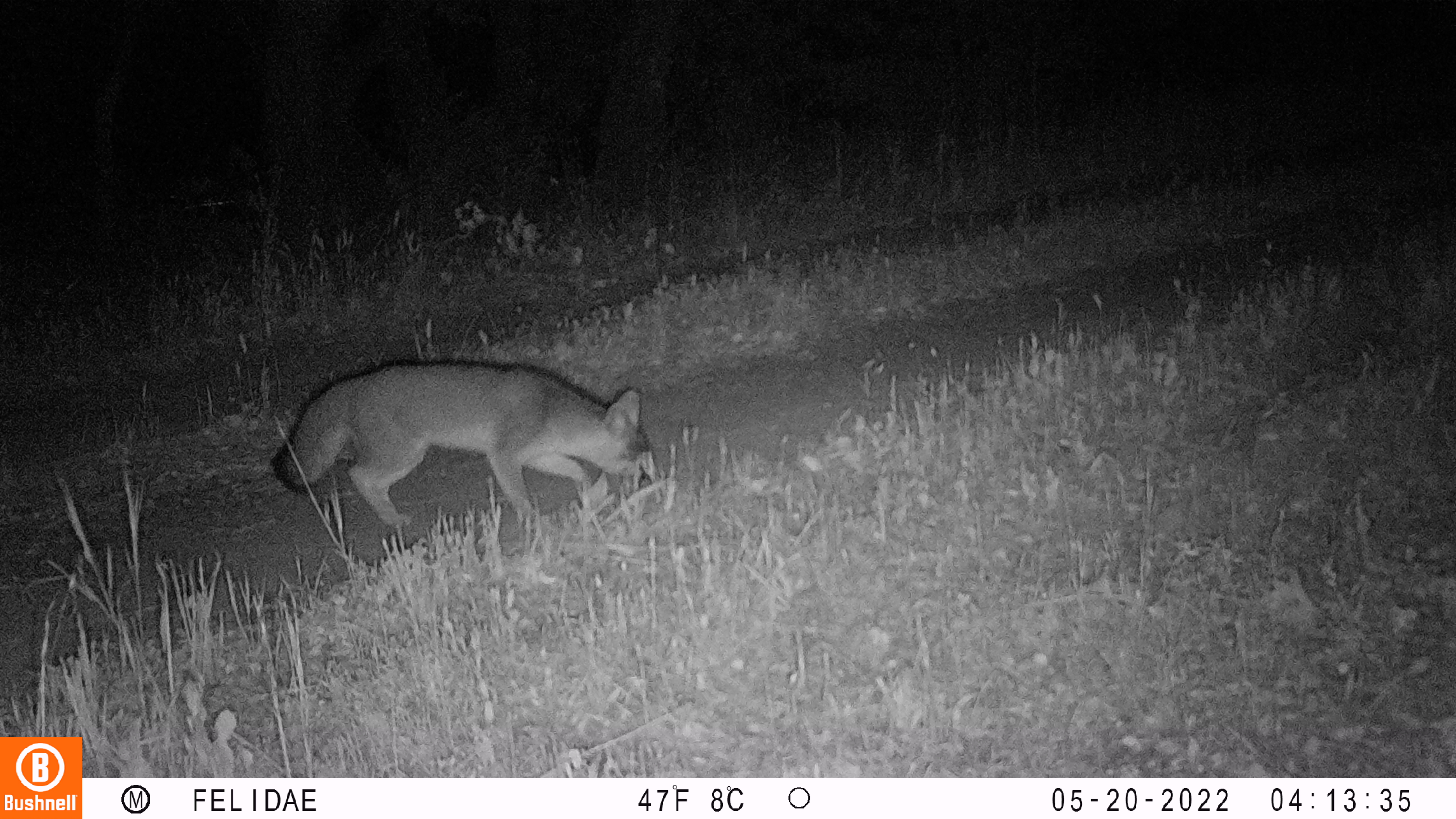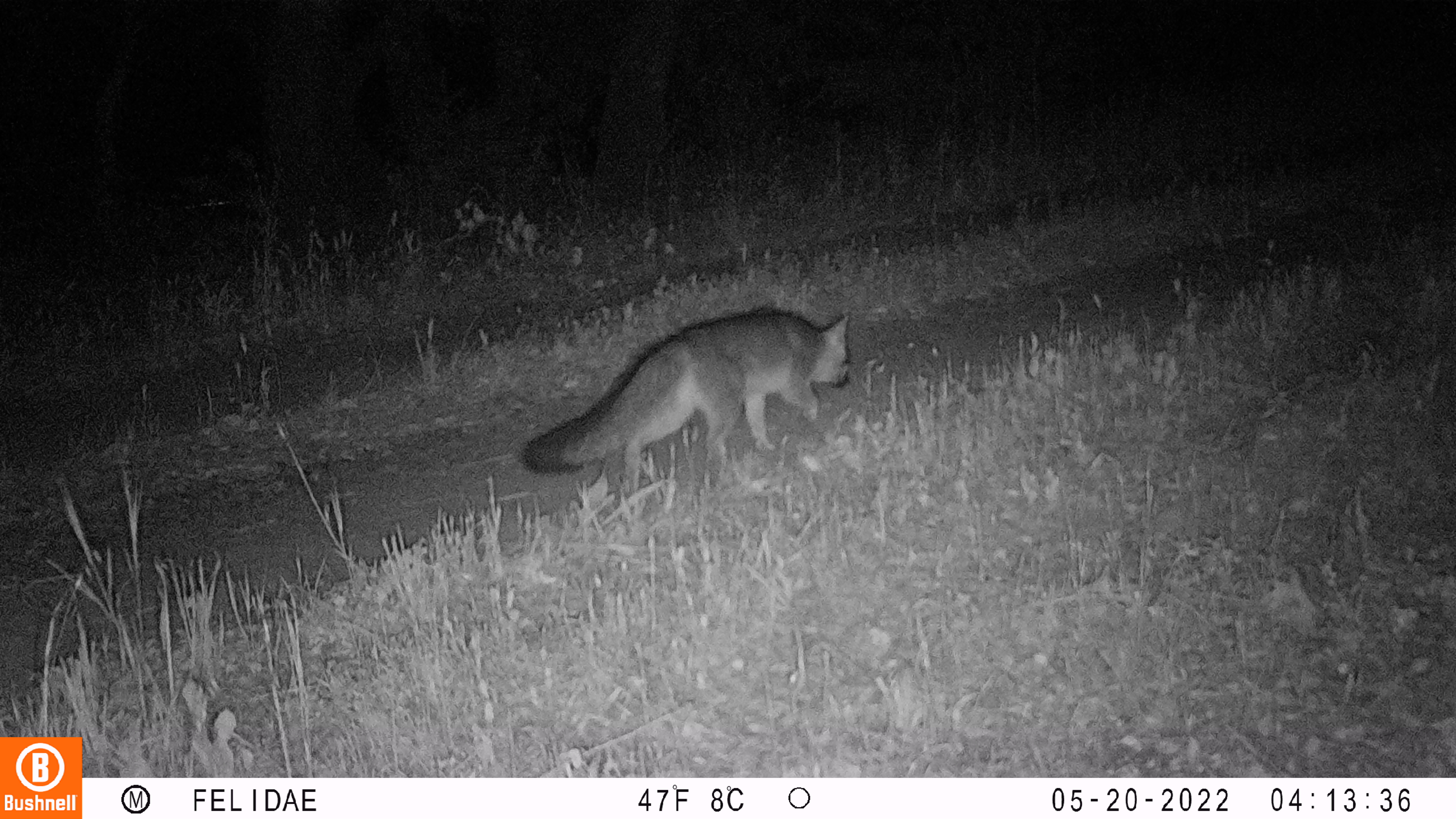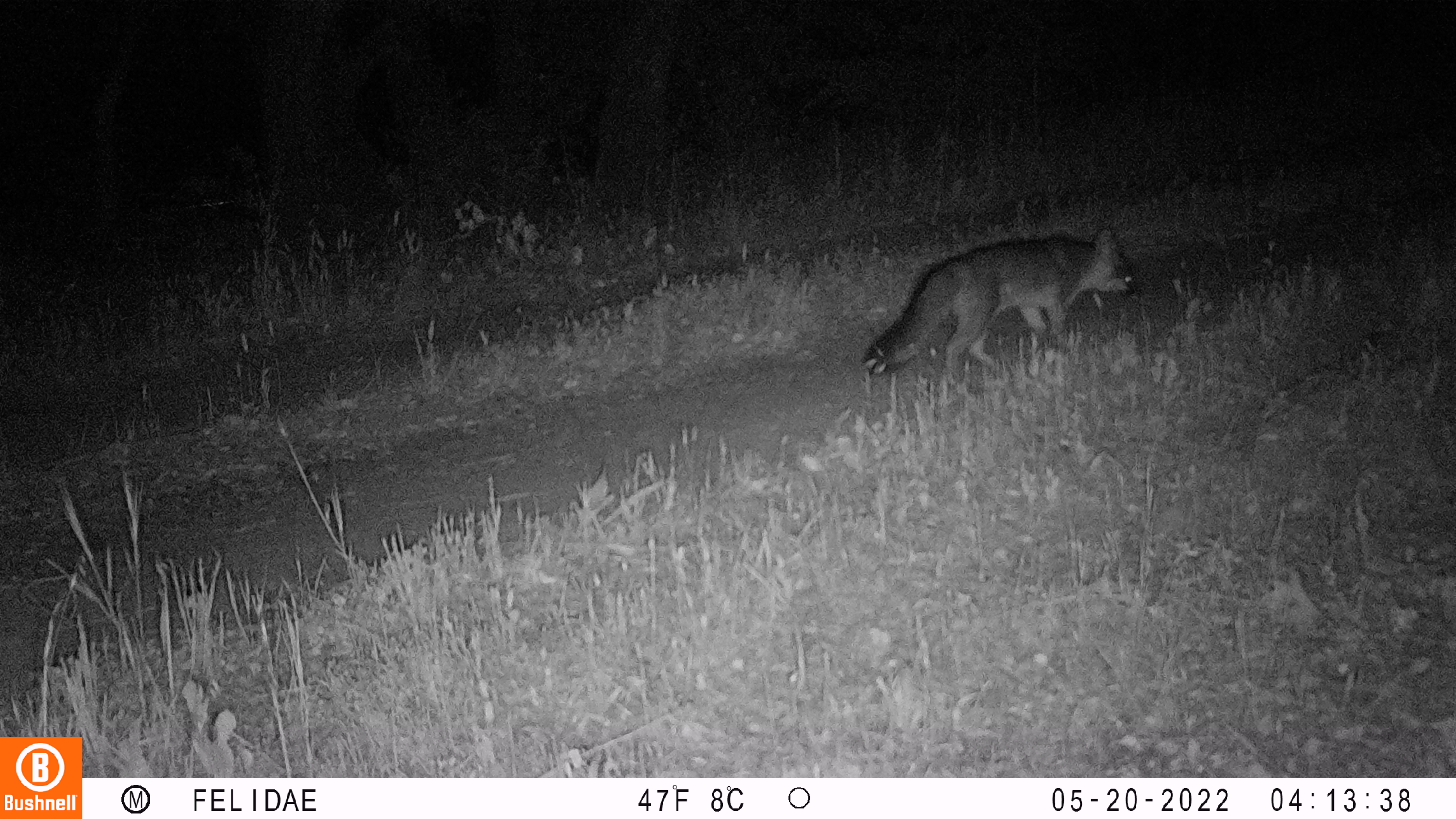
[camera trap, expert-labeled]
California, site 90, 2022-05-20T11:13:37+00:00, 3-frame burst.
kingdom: Animalia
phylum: Chordata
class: Mammalia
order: Carnivora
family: Canidae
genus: Urocyon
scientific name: Urocyon cinereoargenteus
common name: gray fox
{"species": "gray fox (Urocyon cinereoargenteus)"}